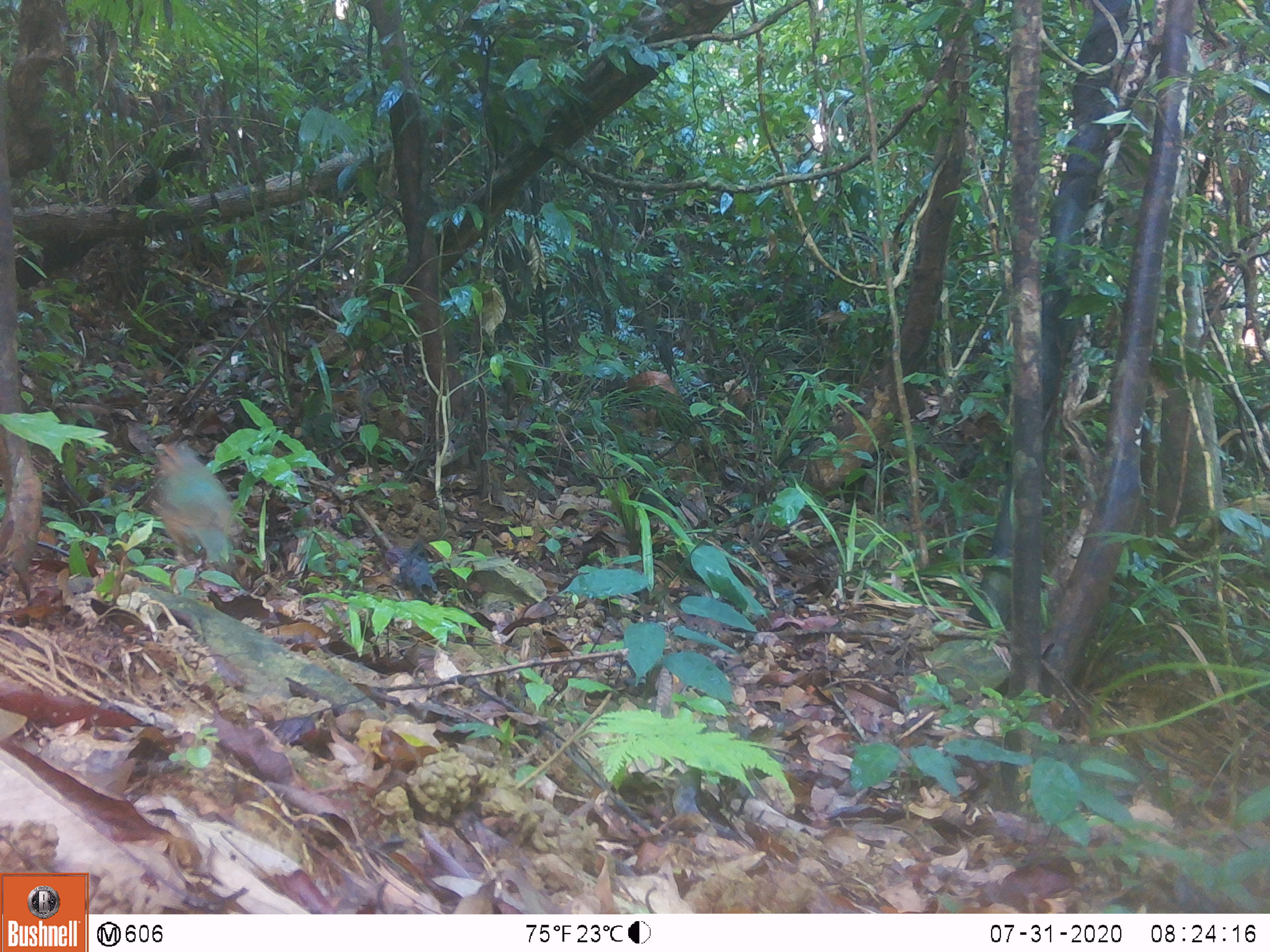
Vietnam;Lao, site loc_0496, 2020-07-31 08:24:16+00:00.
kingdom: Animalia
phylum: Chordata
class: Aves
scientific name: Aves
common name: bird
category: unidentified bird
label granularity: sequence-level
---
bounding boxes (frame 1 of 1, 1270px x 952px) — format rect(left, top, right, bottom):
unidentified bird: rect(148, 436, 238, 569)